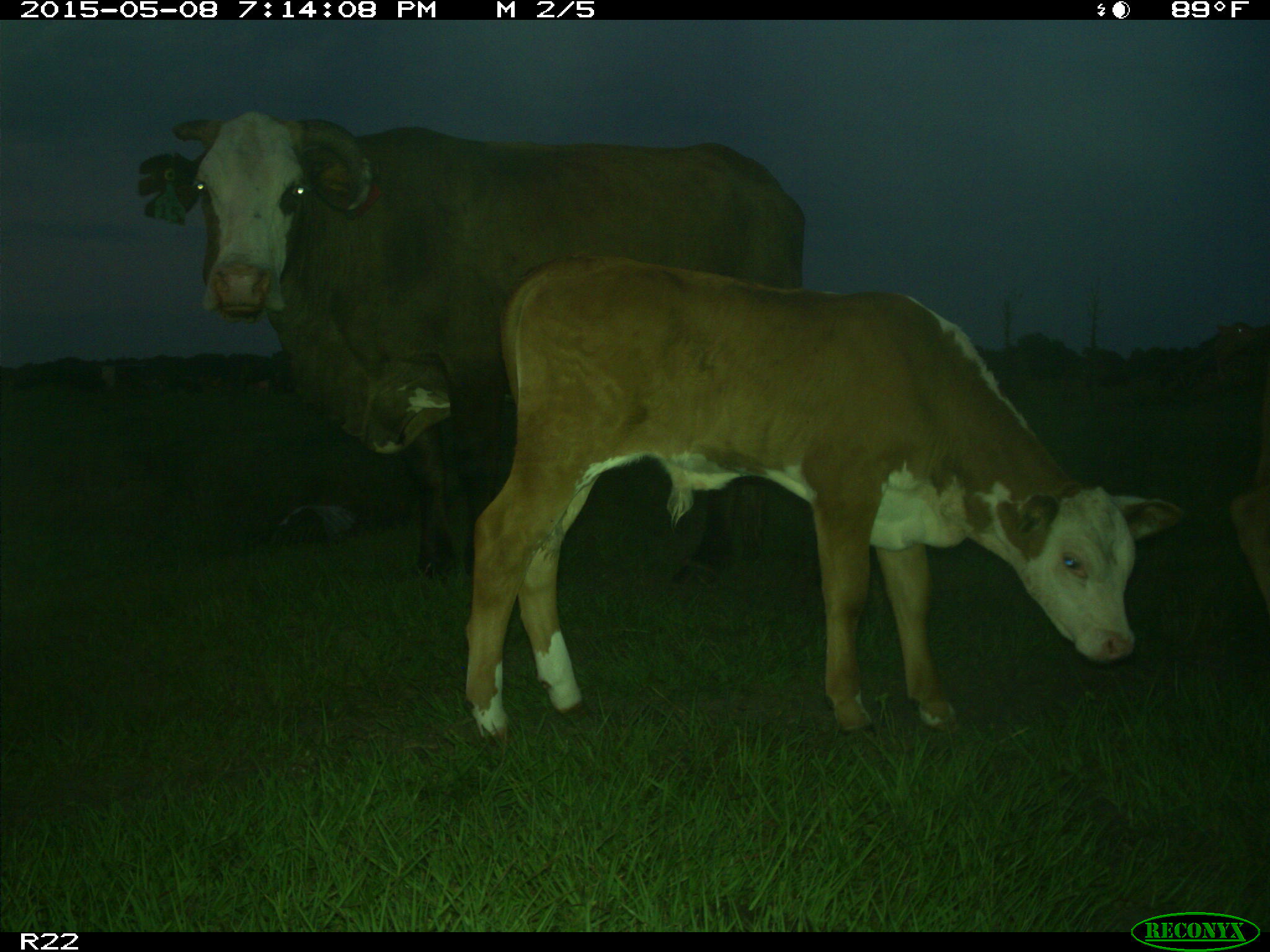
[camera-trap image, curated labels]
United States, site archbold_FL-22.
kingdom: Animalia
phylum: Chordata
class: Mammalia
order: Artiodactyla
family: Bovidae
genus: Bos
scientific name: Bos taurus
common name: domestic cow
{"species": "Bos taurus (domestic cow)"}